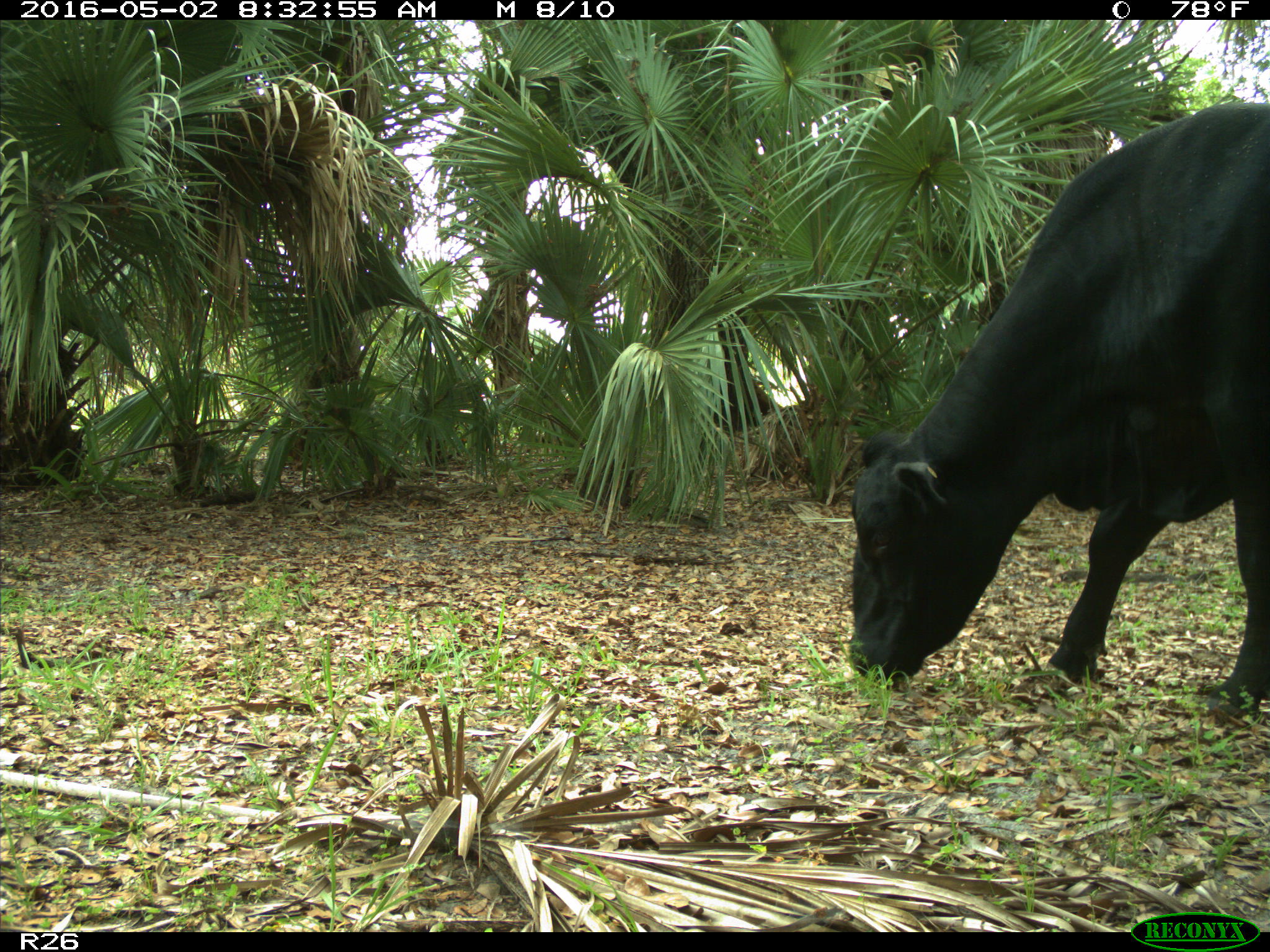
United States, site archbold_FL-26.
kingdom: Animalia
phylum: Chordata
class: Mammalia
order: Artiodactyla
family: Bovidae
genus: Bos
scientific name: Bos taurus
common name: domestic cow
Bos taurus (domestic cow).